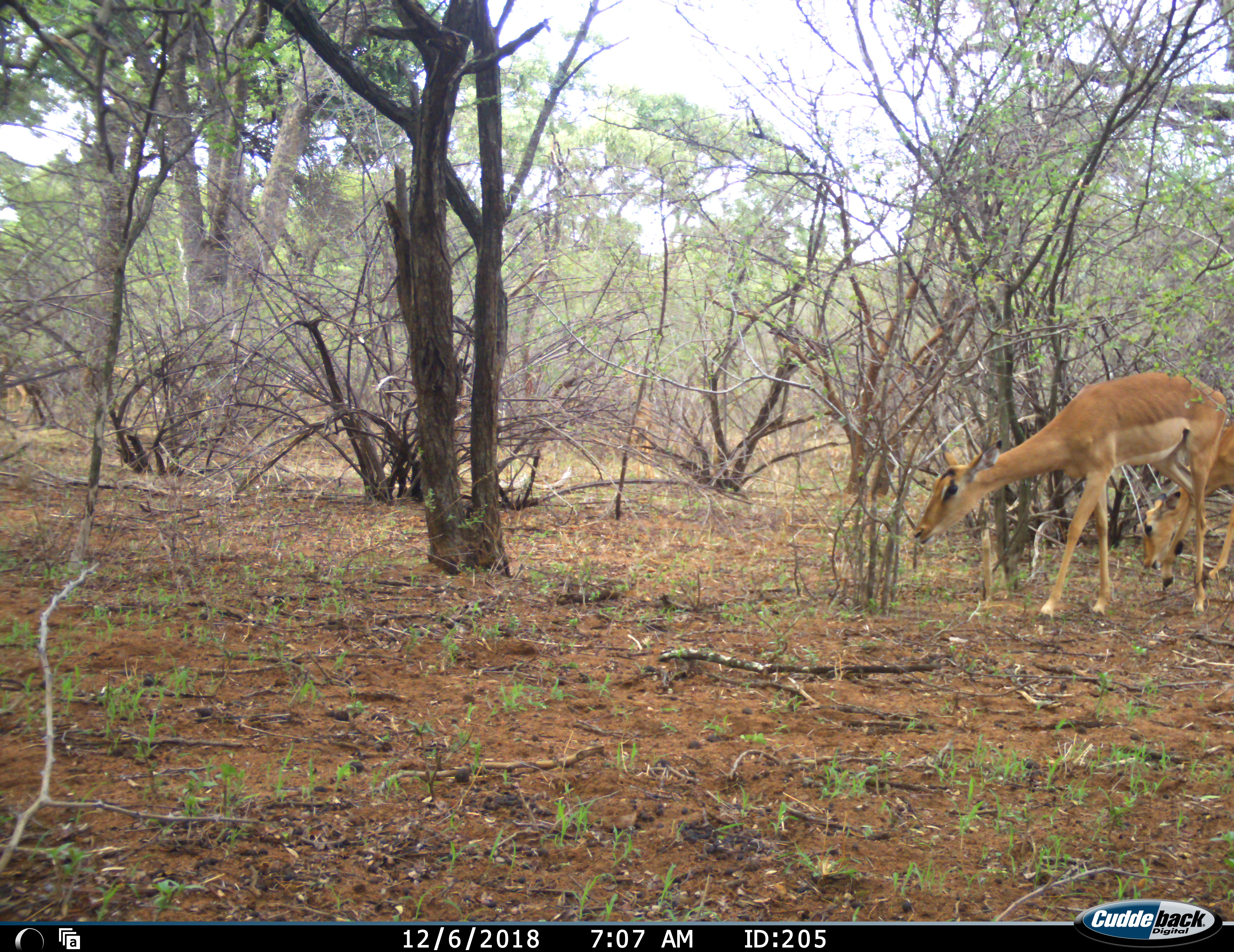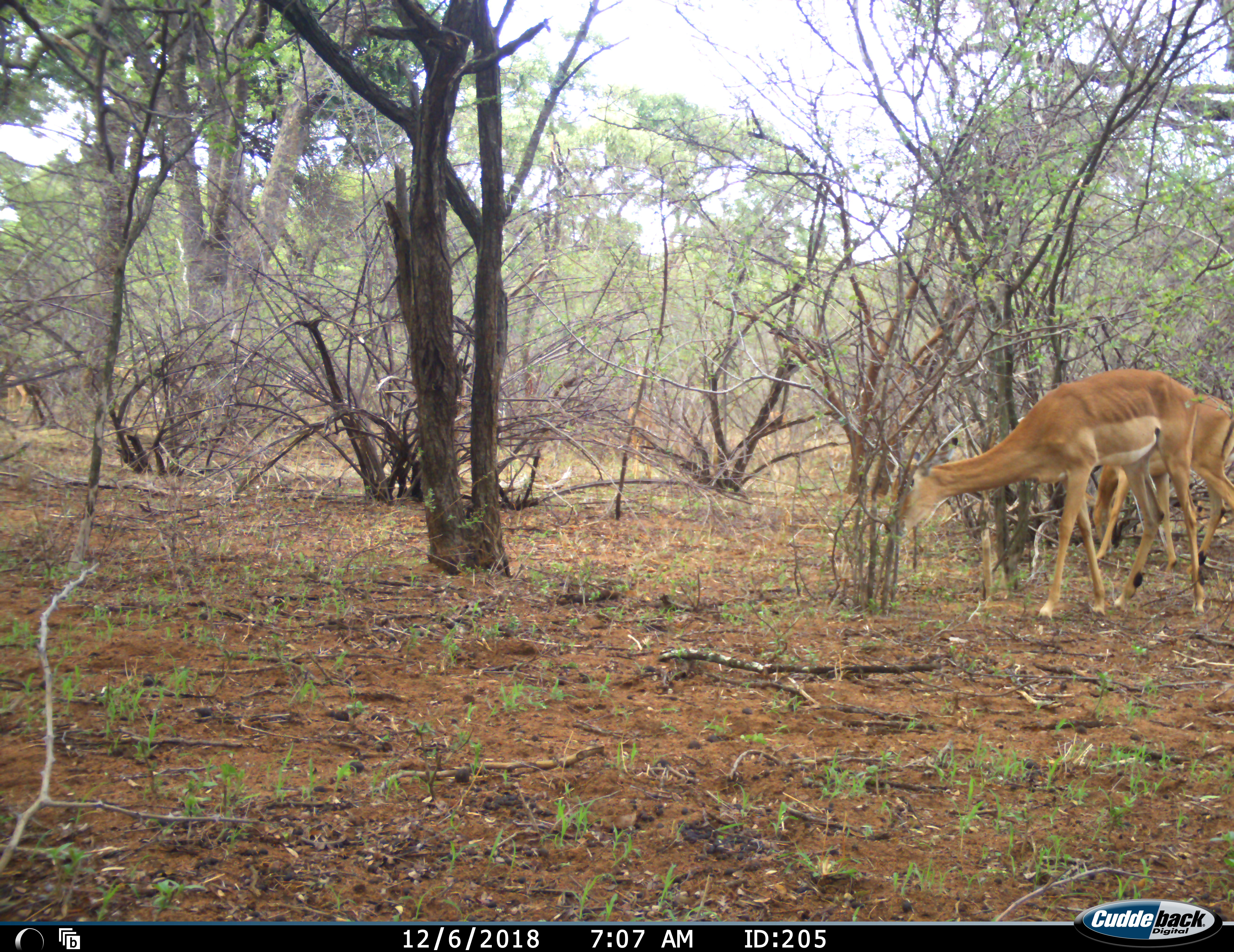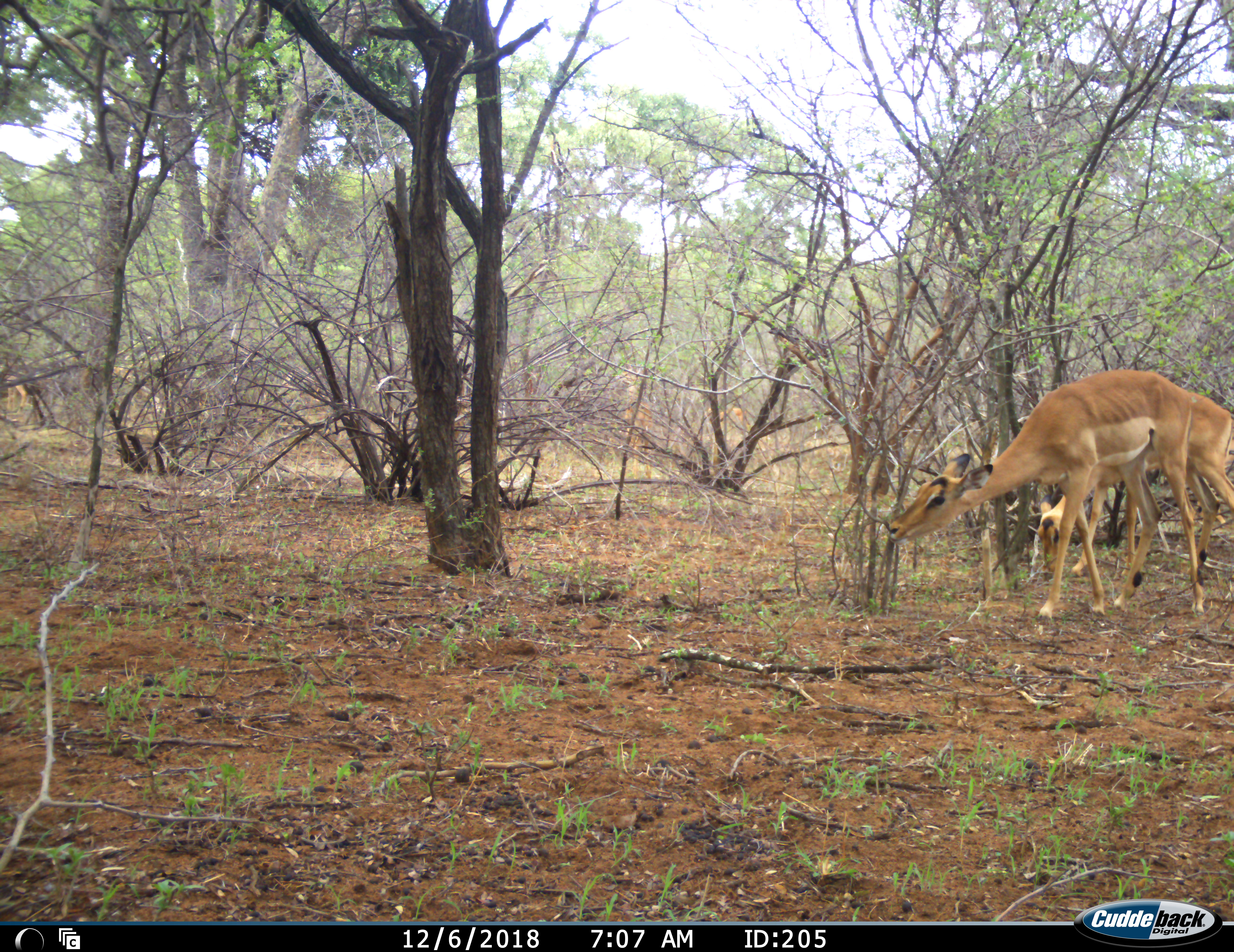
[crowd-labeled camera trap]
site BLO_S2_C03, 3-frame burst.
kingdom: Animalia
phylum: Chordata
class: Mammalia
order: Artiodactyla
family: Bovidae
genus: Aepyceros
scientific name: Aepyceros melampus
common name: impala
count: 4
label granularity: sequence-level